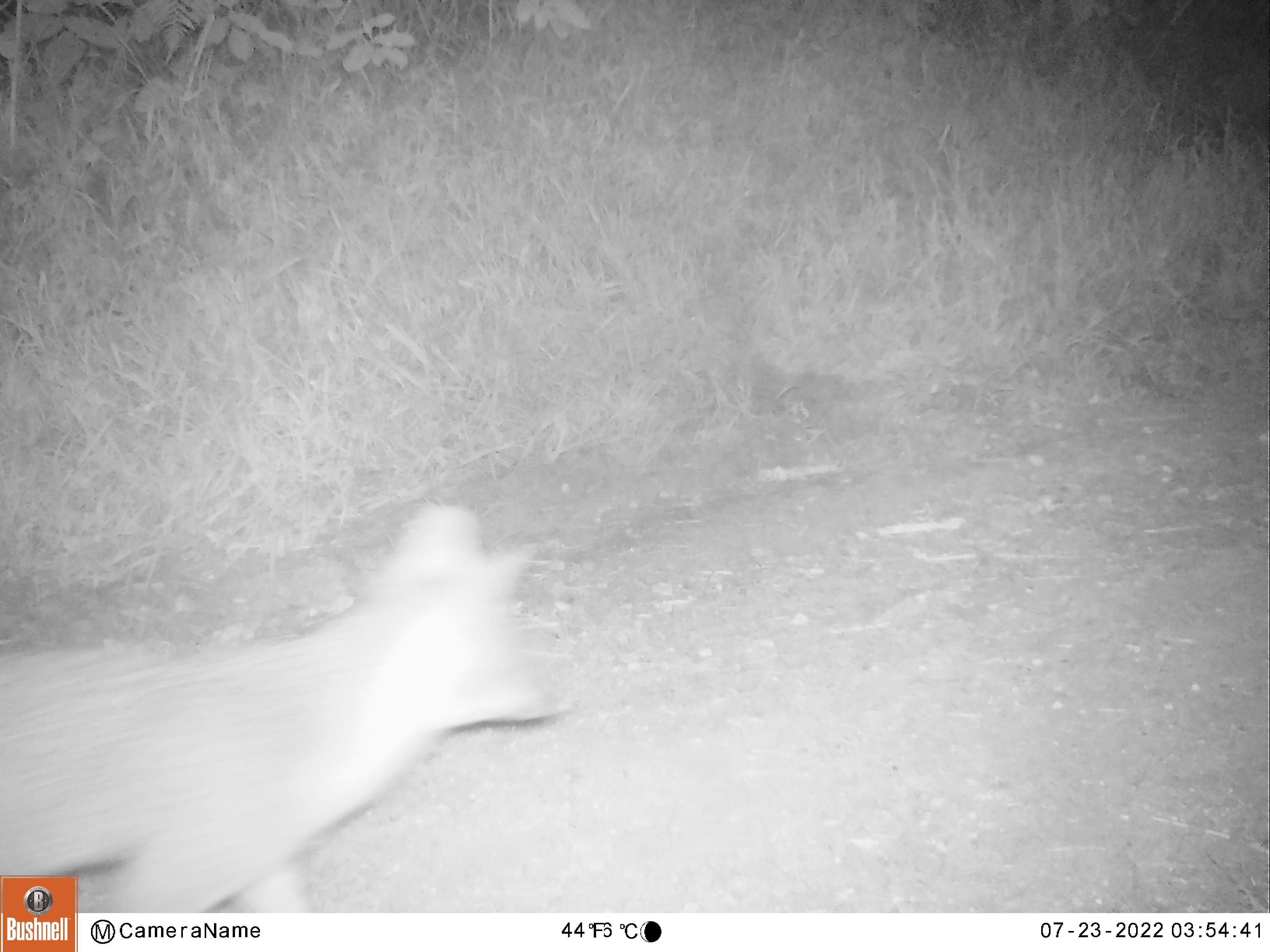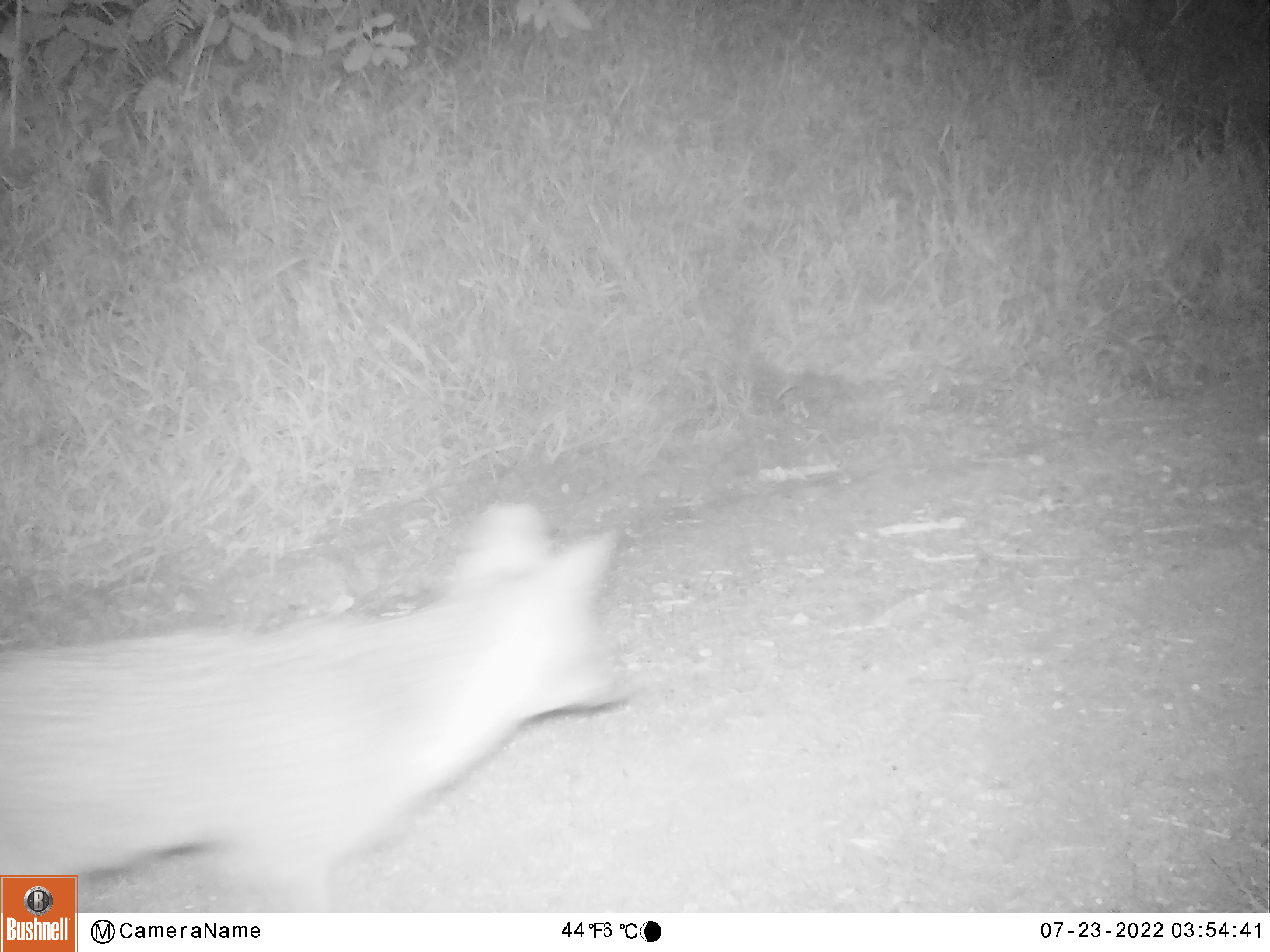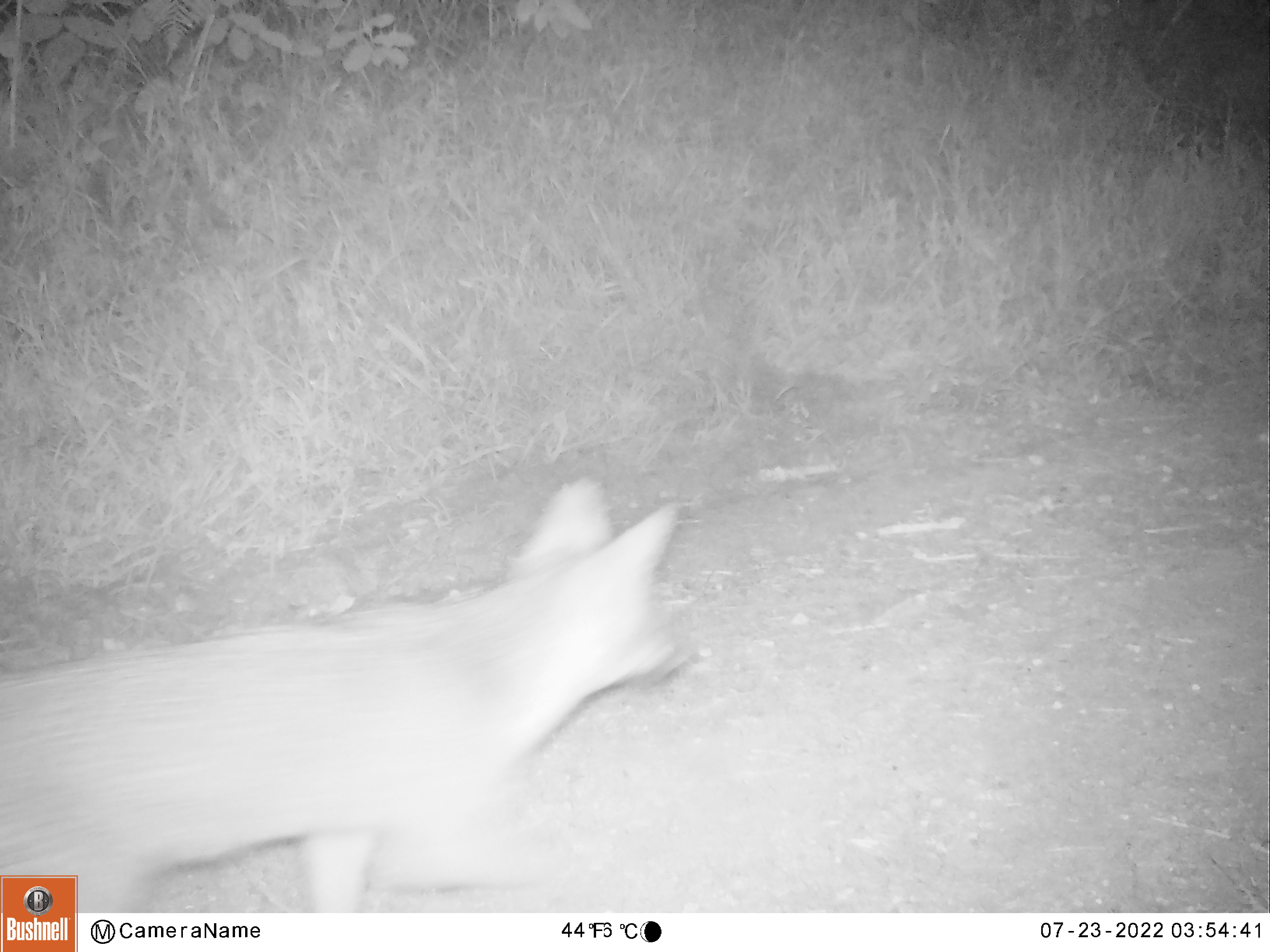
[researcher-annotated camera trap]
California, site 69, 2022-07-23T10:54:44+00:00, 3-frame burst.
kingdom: Animalia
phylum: Chordata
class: Mammalia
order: Carnivora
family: Canidae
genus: Urocyon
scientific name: Urocyon cinereoargenteus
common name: gray fox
Gray fox (Urocyon cinereoargenteus).